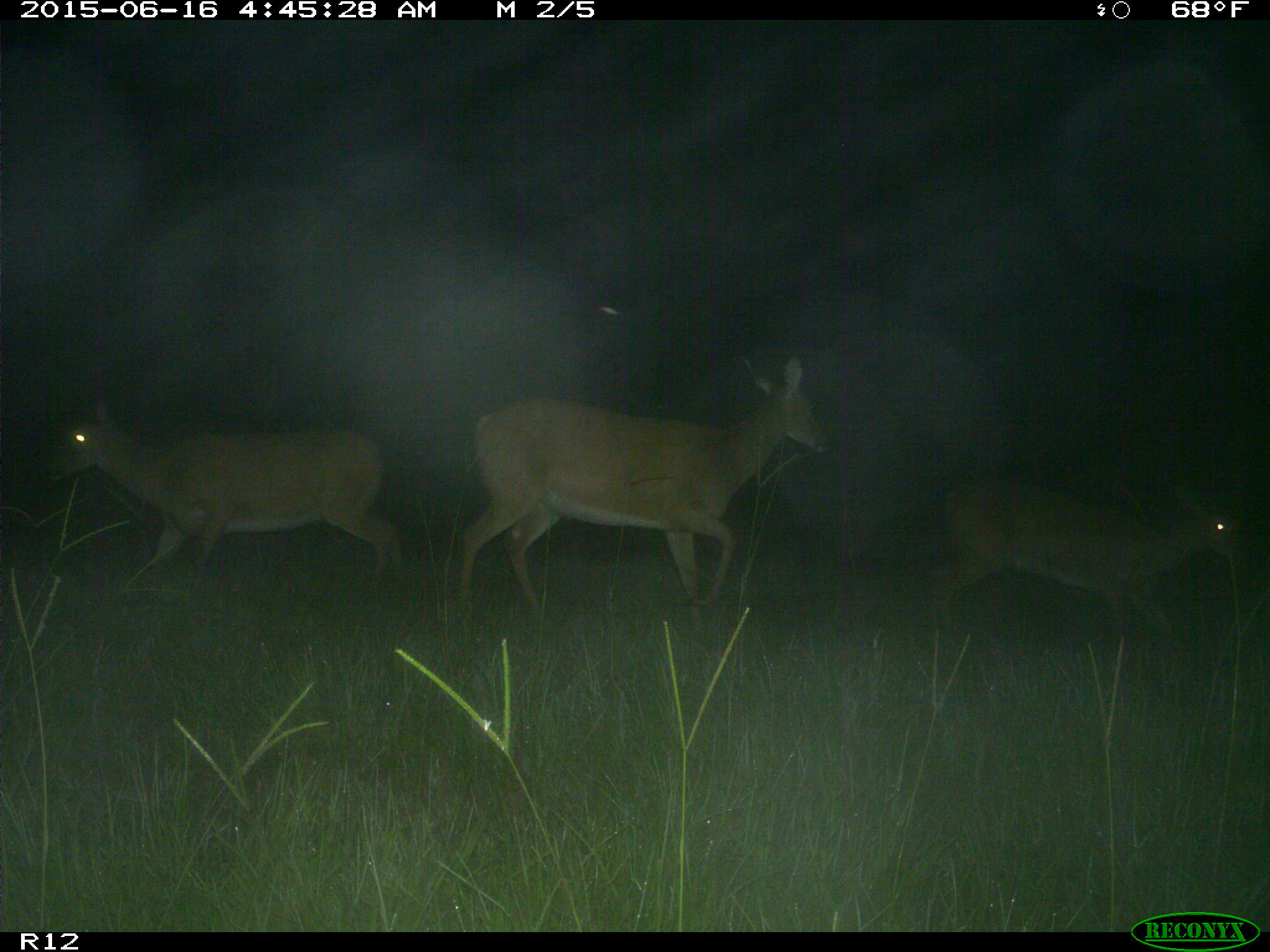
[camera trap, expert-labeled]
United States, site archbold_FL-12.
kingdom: Animalia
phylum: Chordata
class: Mammalia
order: Artiodactyla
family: Cervidae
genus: Odocoileus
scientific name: Odocoileus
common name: deer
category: unidentified deer